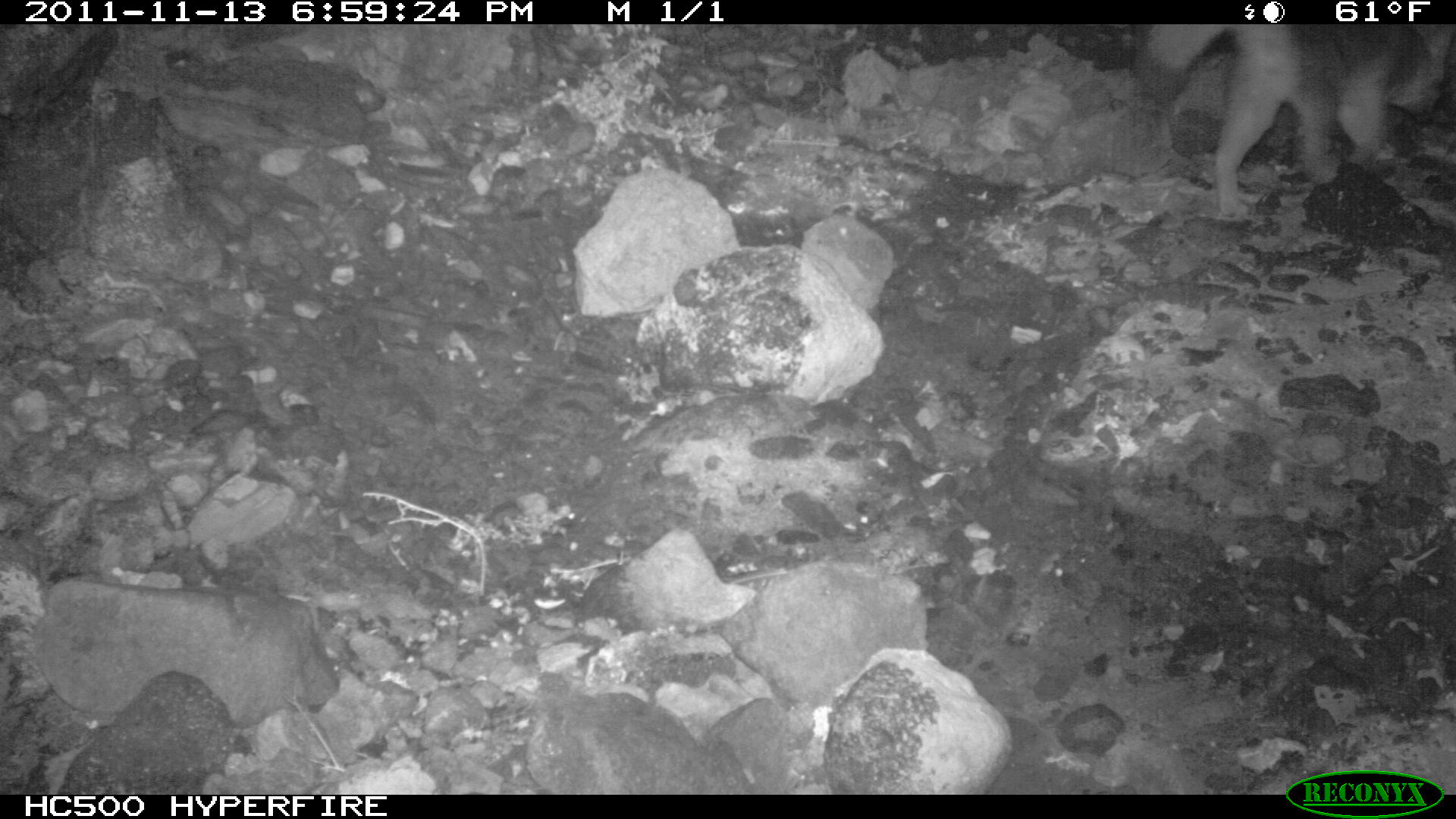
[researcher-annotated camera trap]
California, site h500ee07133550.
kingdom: Animalia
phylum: Chordata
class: Mammalia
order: Carnivora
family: Canidae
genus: Urocyon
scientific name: Urocyon littoralis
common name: island fox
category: fox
Fox (island fox) (Urocyon littoralis).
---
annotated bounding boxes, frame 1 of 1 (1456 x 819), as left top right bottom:
fox: 1147 25 1455 219